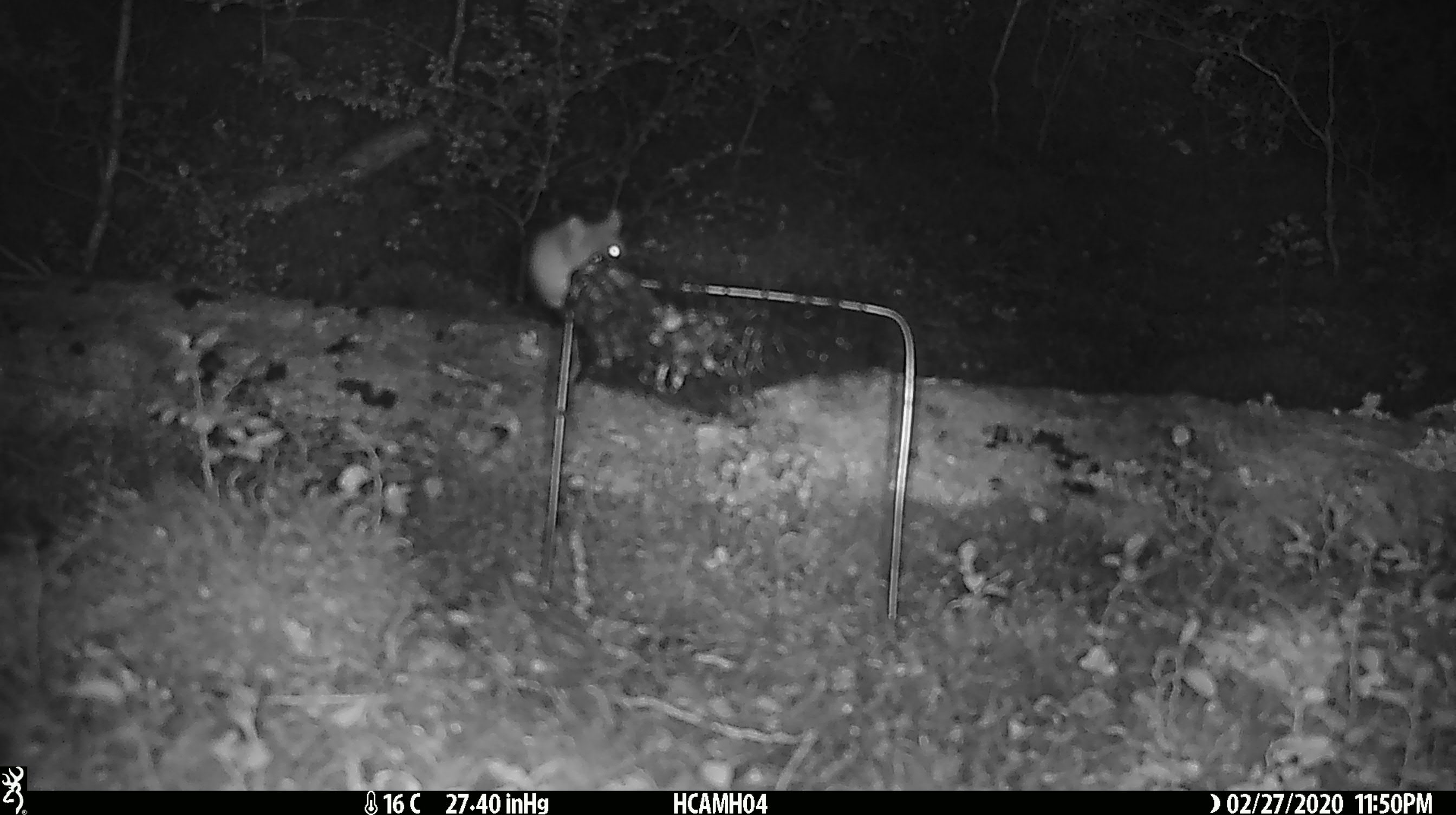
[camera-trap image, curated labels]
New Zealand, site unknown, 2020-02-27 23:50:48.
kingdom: Animalia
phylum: Chordata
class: Mammalia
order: Rodentia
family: Muridae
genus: Mus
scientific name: Mus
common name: mouse